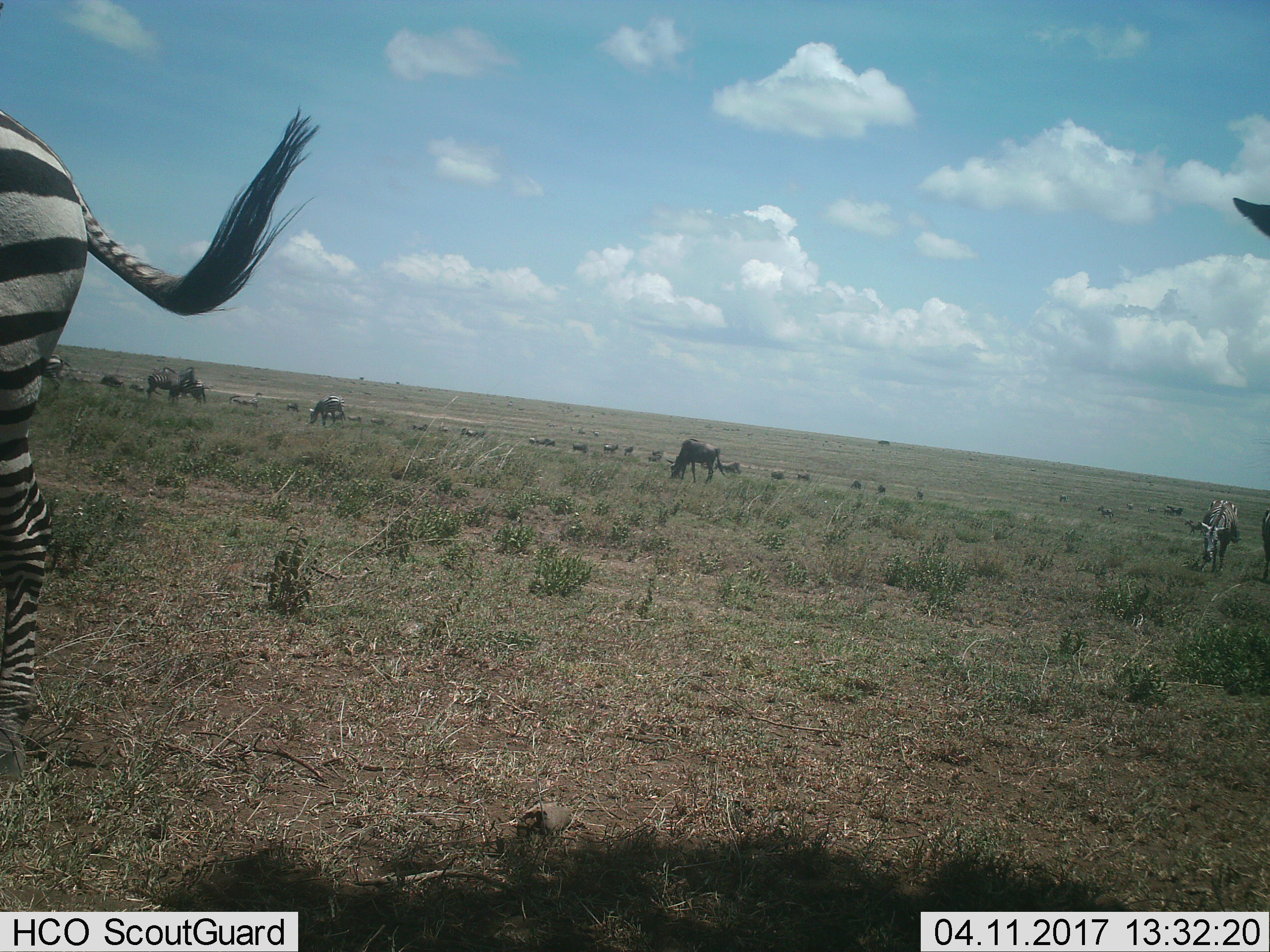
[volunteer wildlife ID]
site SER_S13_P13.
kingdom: Animalia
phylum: Chordata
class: Mammalia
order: Artiodactyla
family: Bovidae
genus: Connochaetes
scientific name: Connochaetes taurinus taurinus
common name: blue wildebeest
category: wildebeestblue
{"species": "wildebeestblue (blue wildebeest) (Connochaetes taurinus taurinus)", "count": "11-50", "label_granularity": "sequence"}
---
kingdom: Animalia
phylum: Chordata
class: Mammalia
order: Perissodactyla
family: Equidae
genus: Equus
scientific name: Equus quagga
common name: plains zebra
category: zebraplains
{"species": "zebraplains (plains zebra) (Equus quagga)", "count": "9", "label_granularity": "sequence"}